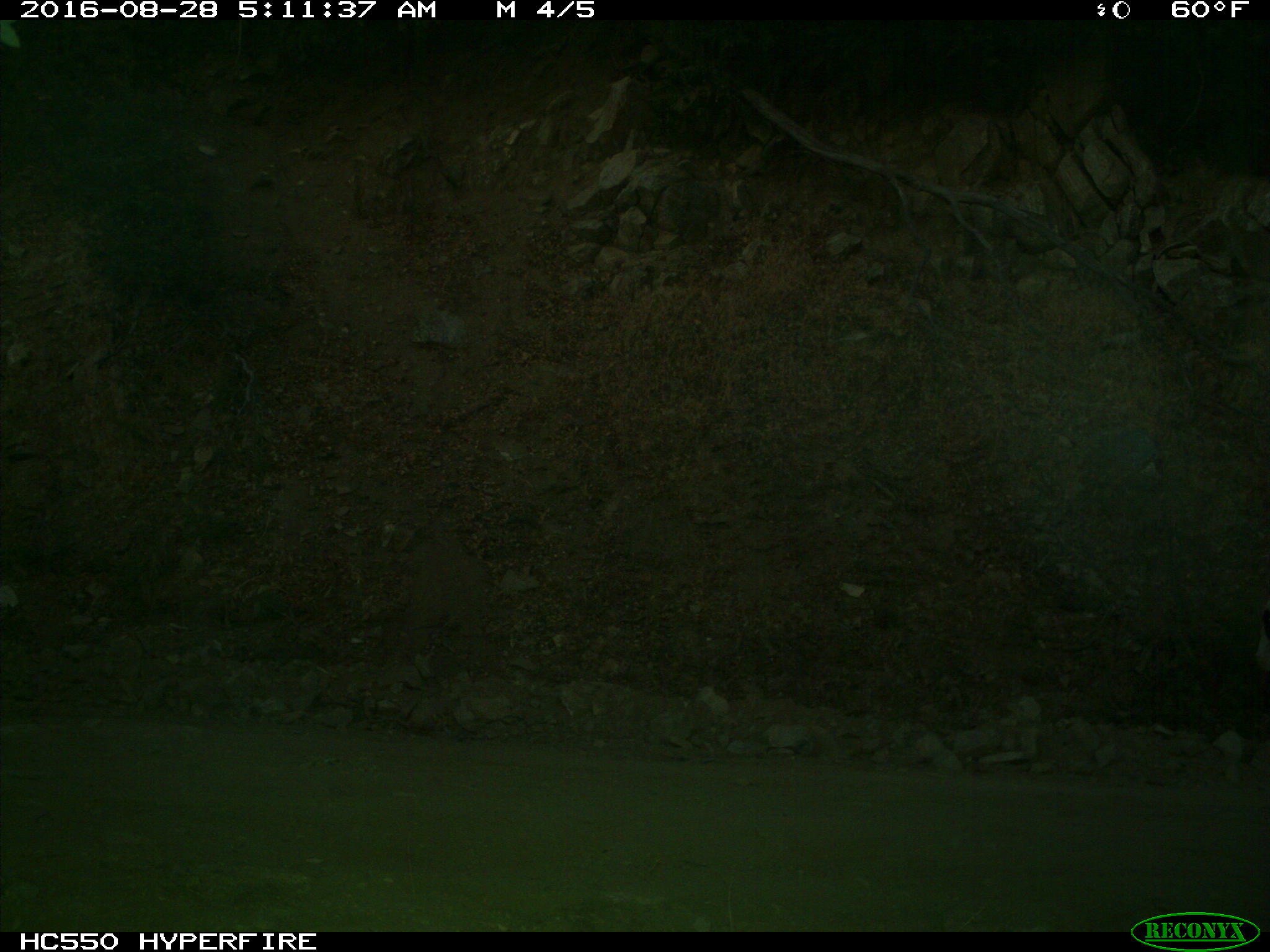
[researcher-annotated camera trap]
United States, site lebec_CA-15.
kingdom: Animalia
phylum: Chordata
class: Mammalia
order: Artiodactyla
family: Bovidae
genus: Bos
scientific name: Bos taurus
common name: domestic cow